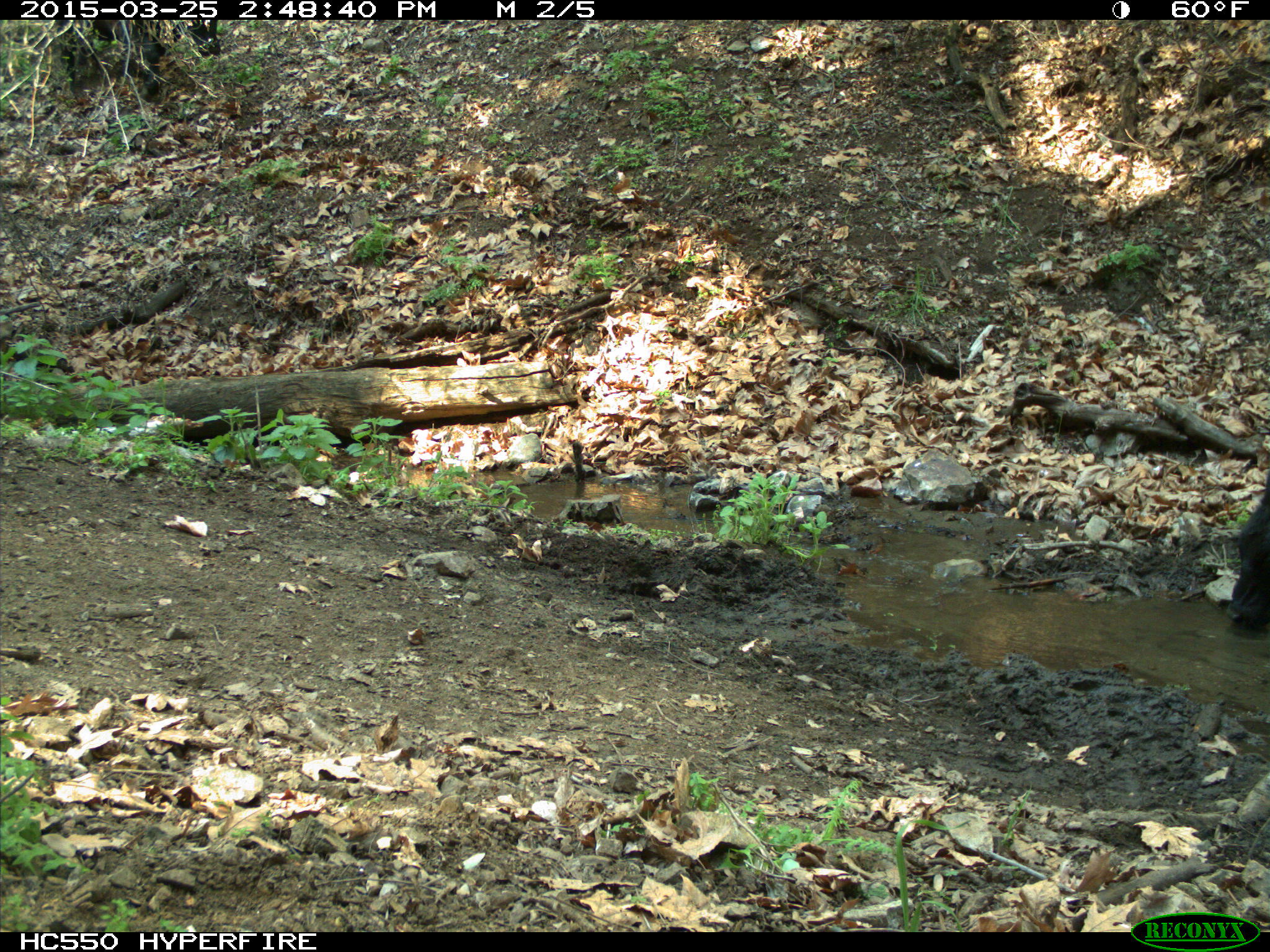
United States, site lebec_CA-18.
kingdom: Animalia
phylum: Chordata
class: Mammalia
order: Artiodactyla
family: Bovidae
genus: Bos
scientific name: Bos taurus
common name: domestic cow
Bos taurus (domestic cow).